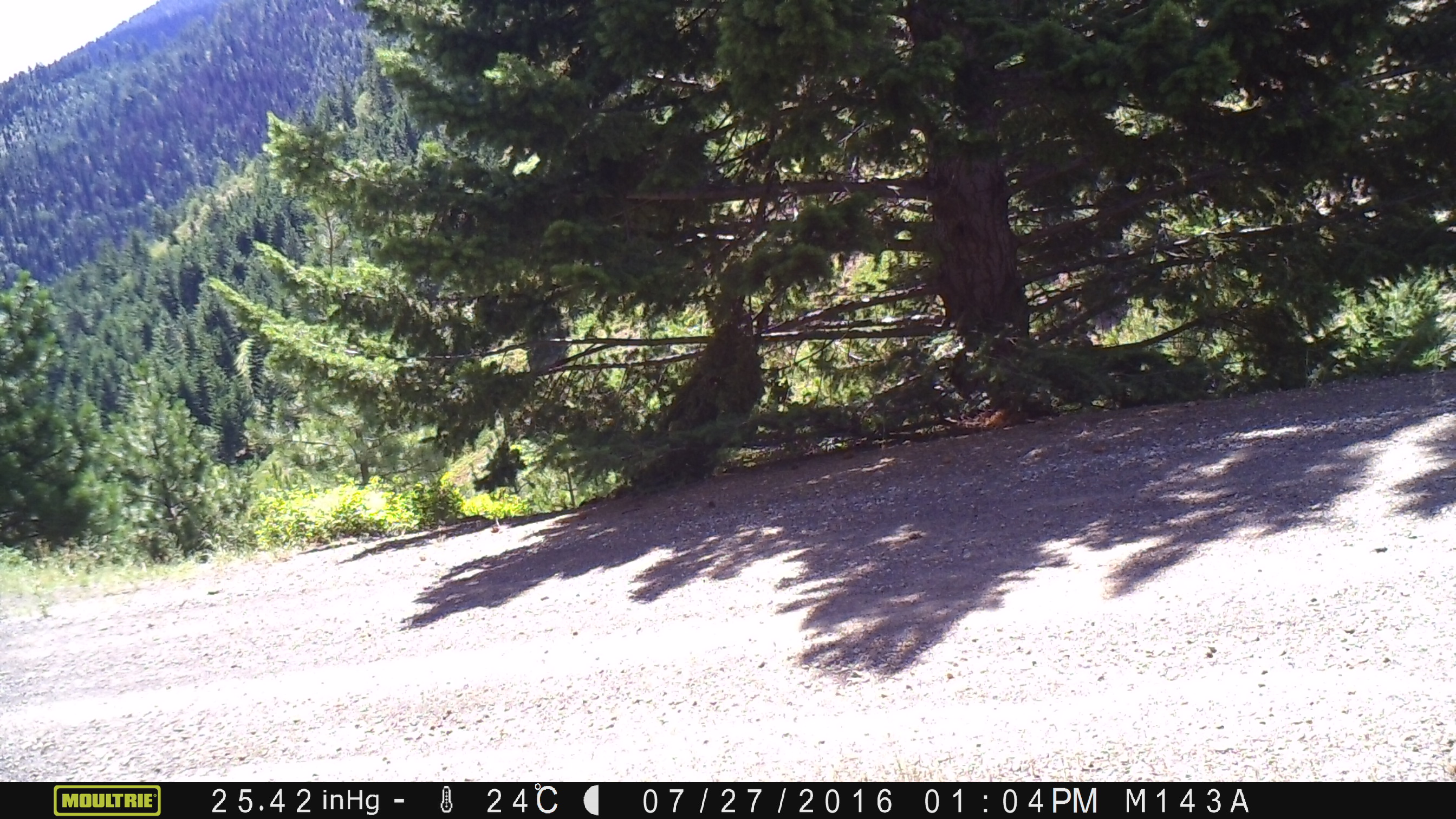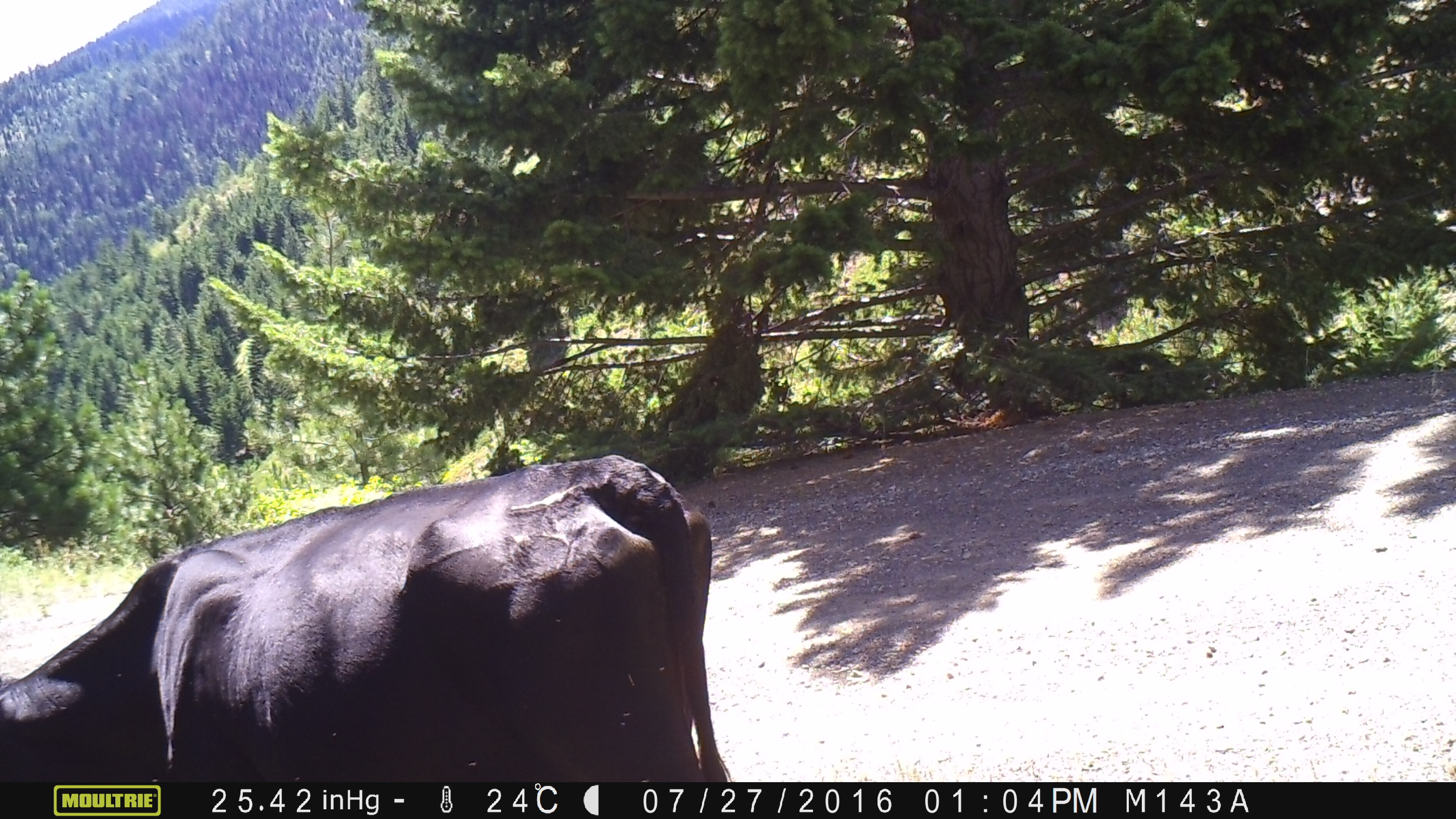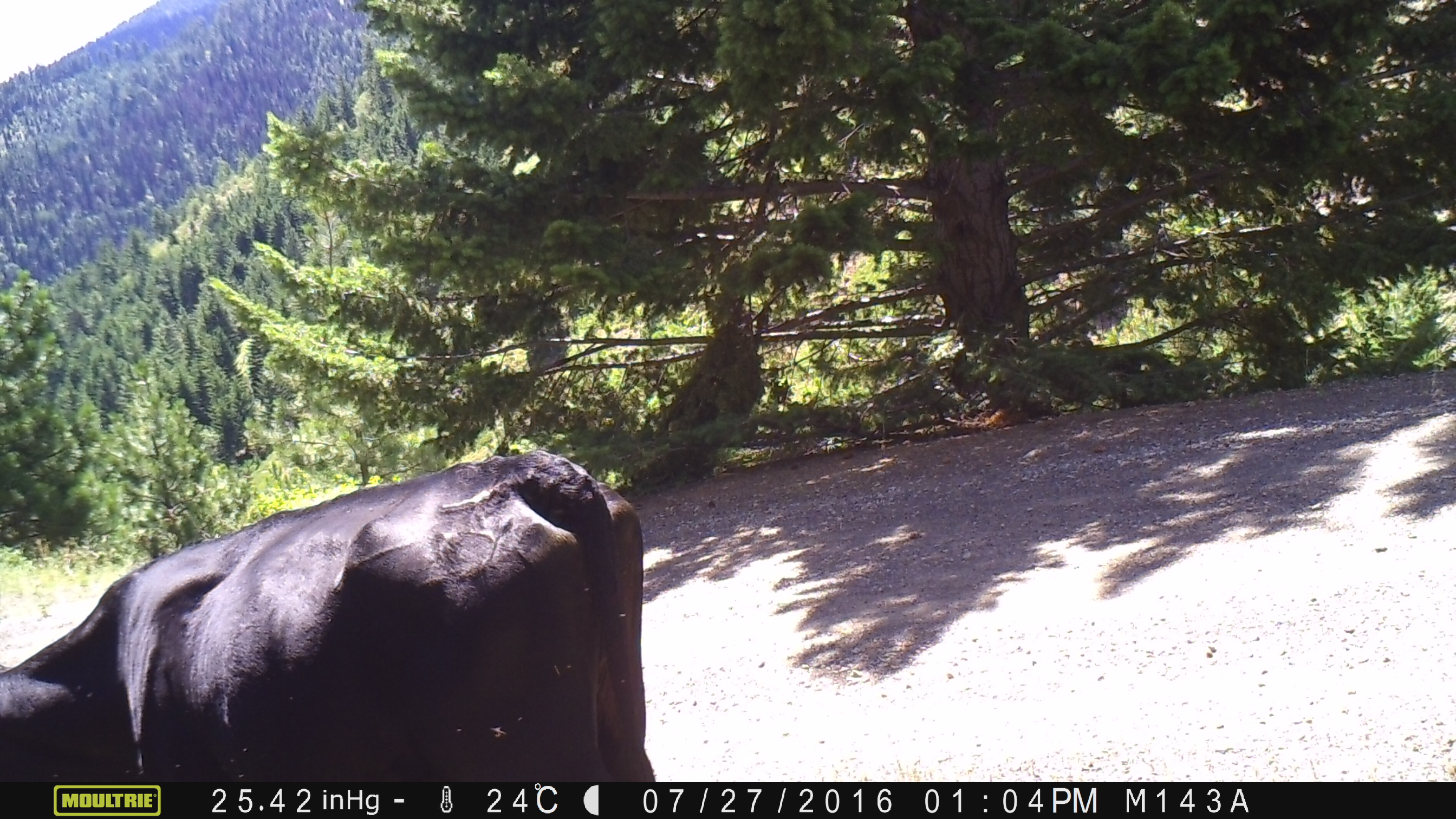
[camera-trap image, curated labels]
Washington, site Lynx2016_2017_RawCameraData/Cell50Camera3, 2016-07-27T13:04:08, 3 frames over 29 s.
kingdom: Animalia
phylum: Chordata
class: Mammalia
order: Artiodactyla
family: Bovidae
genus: Bos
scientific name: Bos taurus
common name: domestic cattle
Domestic cattle (Bos taurus). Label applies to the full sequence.